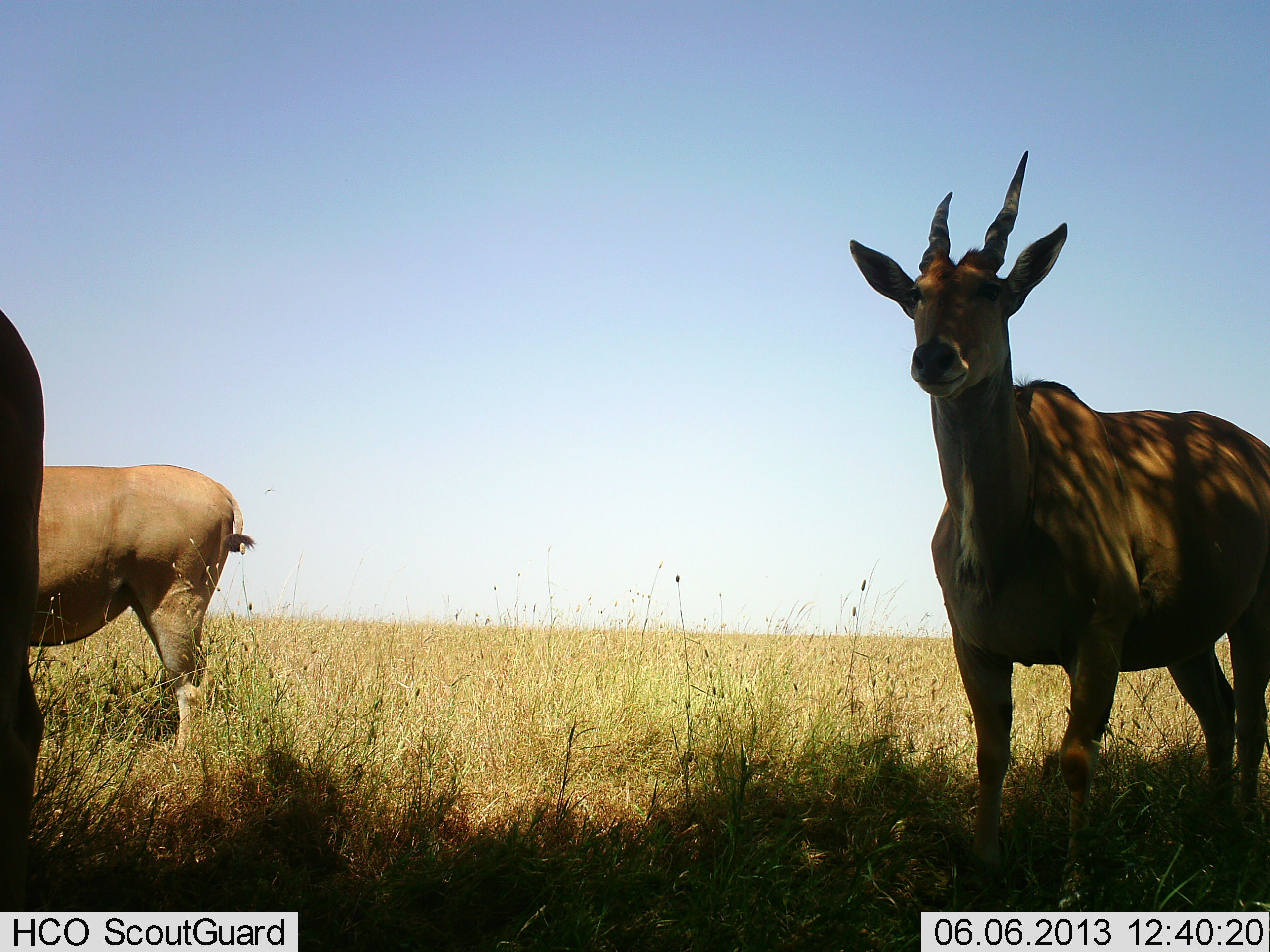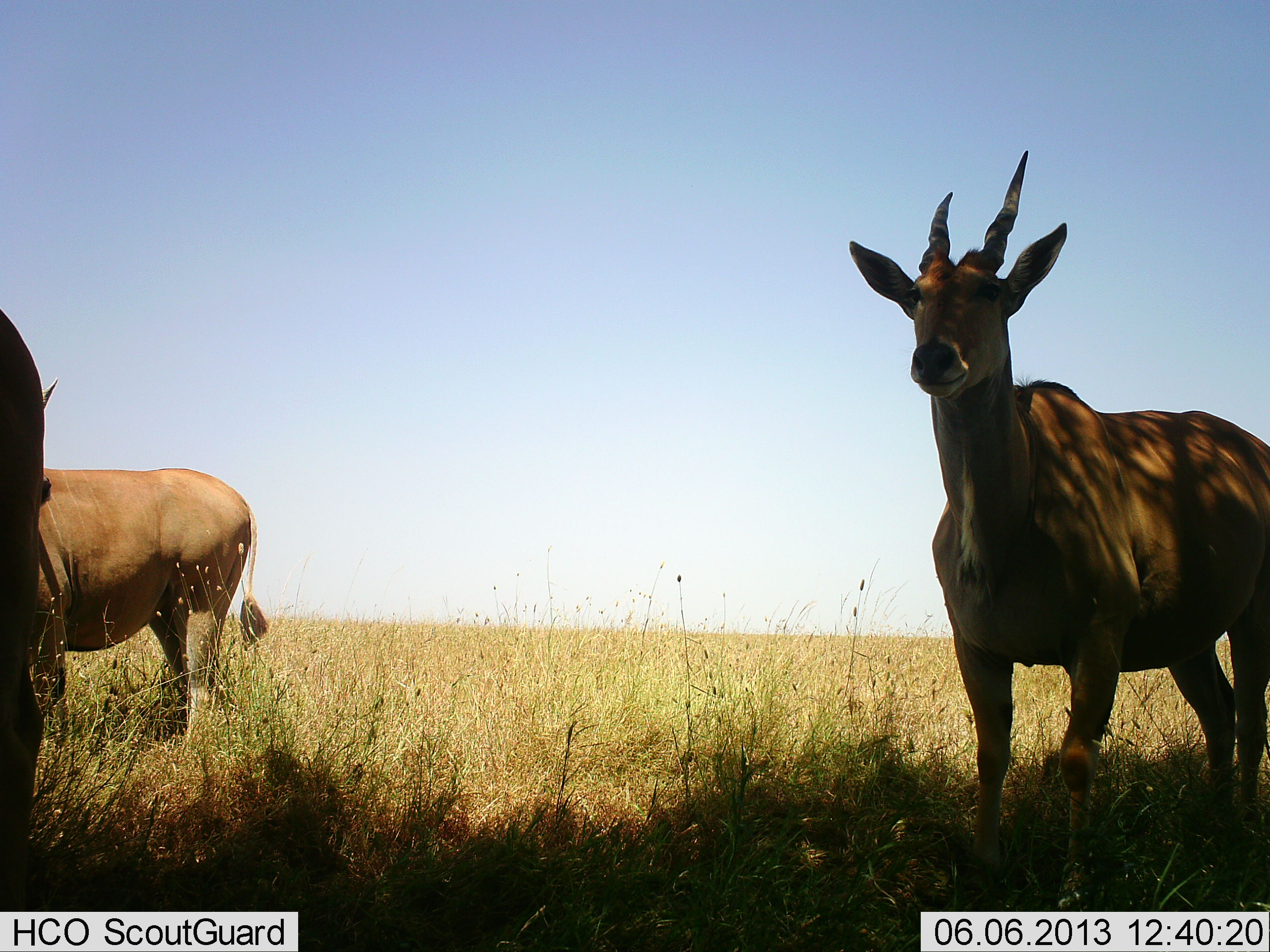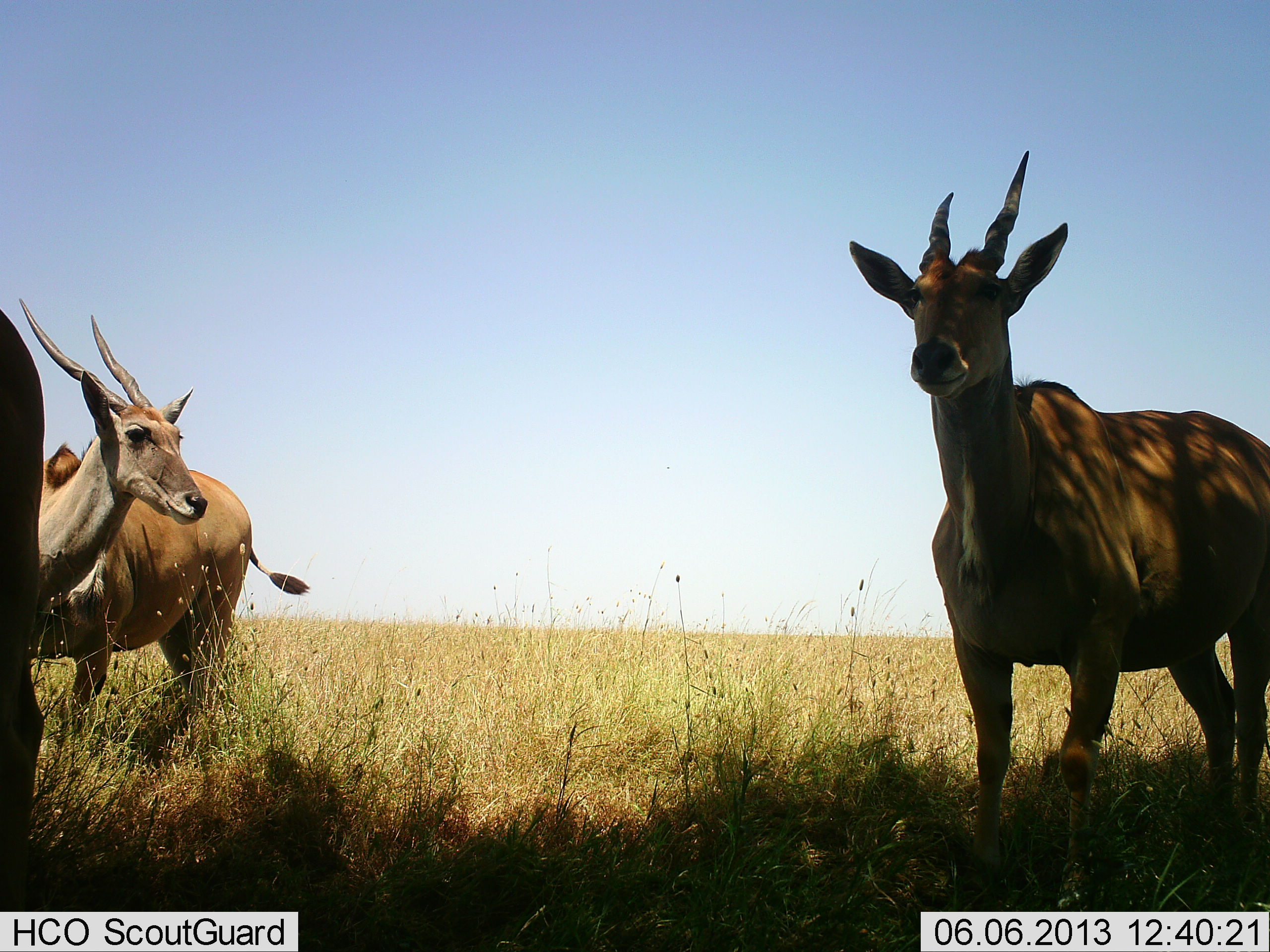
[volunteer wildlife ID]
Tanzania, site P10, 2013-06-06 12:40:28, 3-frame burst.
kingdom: Animalia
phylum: Chordata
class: Mammalia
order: Artiodactyla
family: Bovidae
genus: Tragelaphus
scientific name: Tragelaphus oryx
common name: eland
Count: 3.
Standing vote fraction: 97%.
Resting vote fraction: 3%.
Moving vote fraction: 12%.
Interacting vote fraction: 0%.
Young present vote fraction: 0%.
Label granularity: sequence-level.